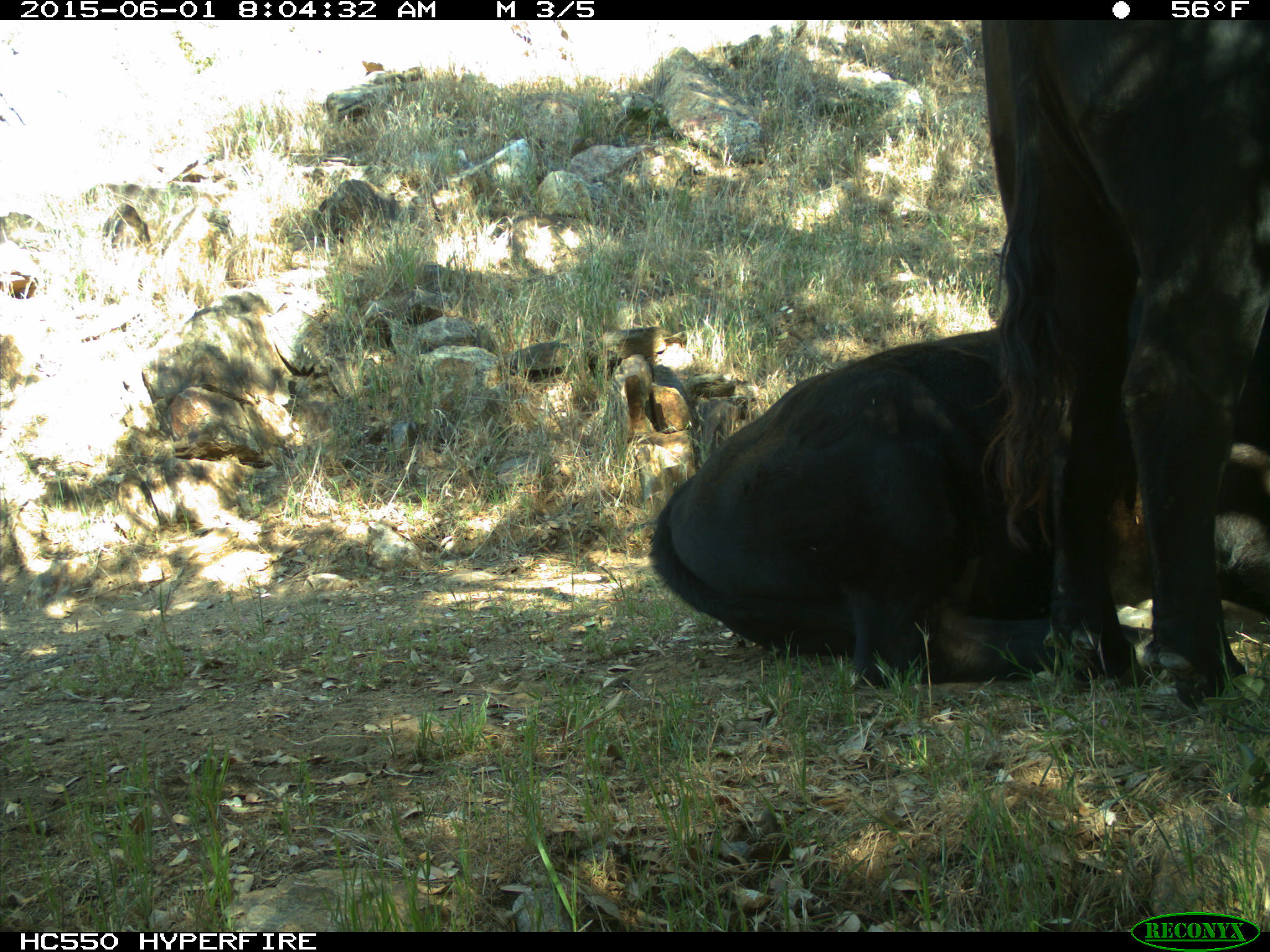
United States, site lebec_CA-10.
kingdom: Animalia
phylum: Chordata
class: Mammalia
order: Artiodactyla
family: Bovidae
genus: Bos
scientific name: Bos taurus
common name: domestic cow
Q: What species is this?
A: Bos taurus (domestic cow).